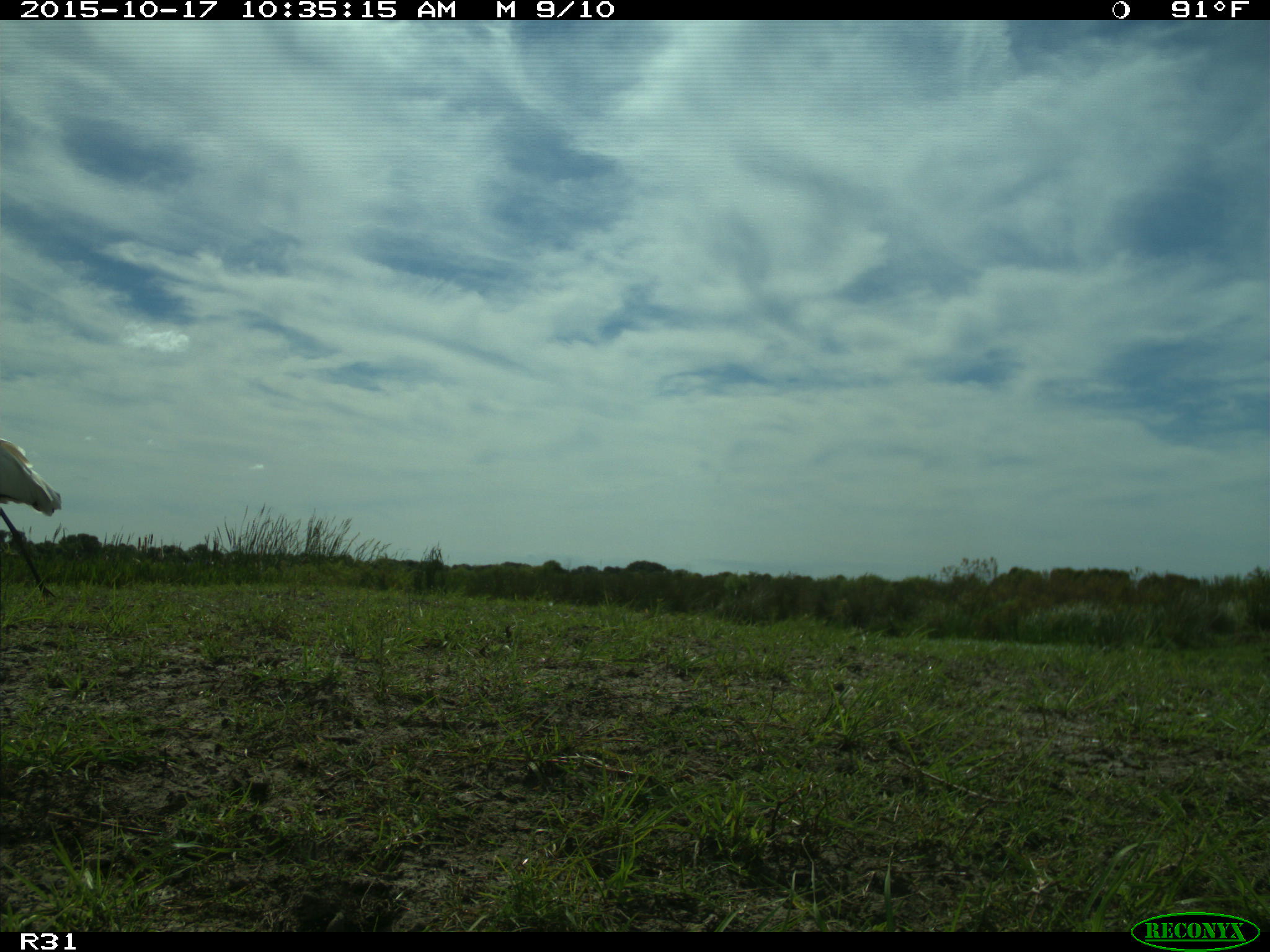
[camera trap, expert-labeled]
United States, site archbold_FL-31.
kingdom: Animalia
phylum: Chordata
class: Aves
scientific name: Aves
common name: birds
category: unidentified bird